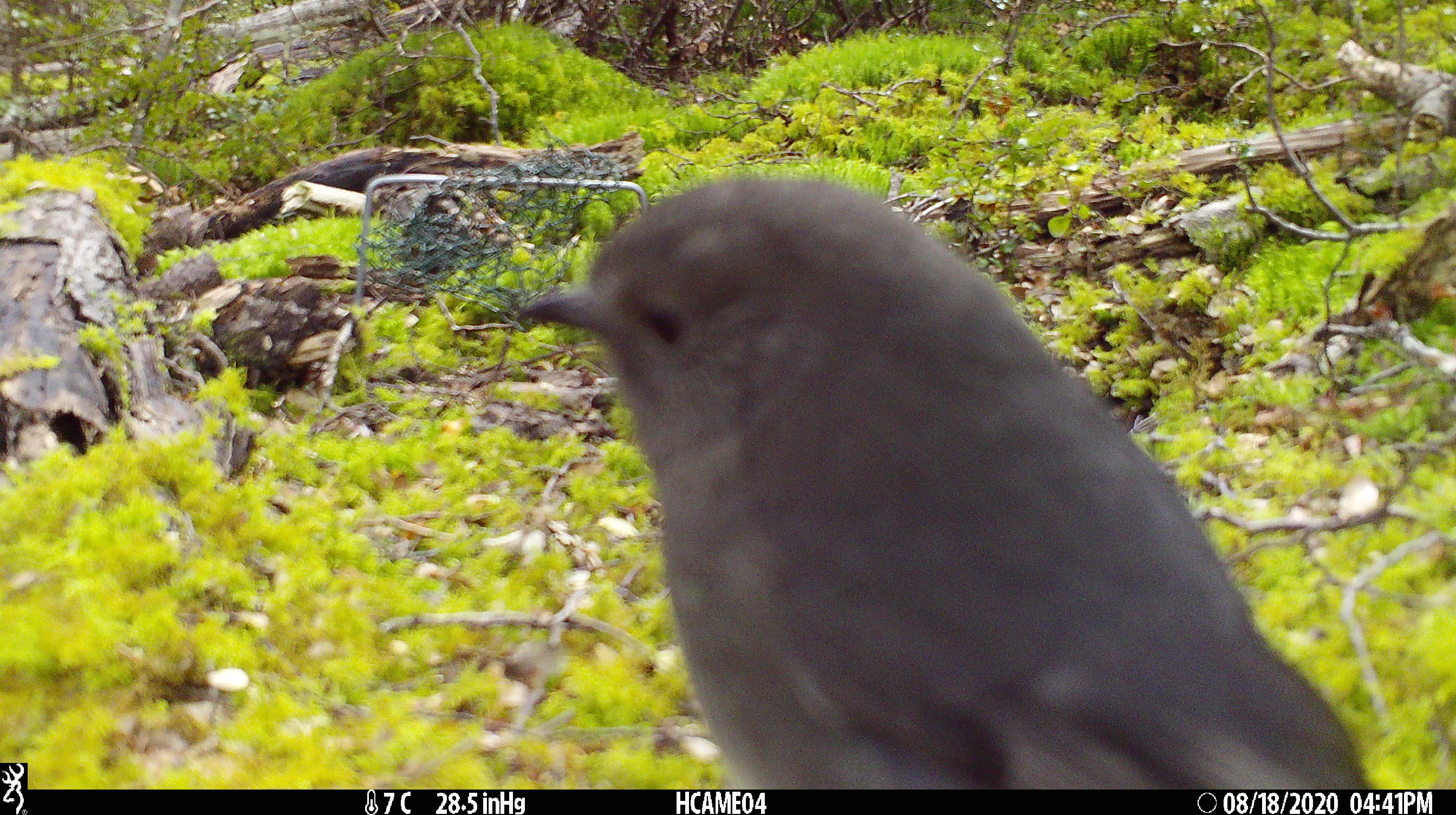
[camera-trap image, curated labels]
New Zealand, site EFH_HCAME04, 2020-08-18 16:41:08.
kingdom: Animalia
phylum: Chordata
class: Aves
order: Passeriformes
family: Petroicidae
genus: Petroica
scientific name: Petroica australis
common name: new zealand robin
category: robin